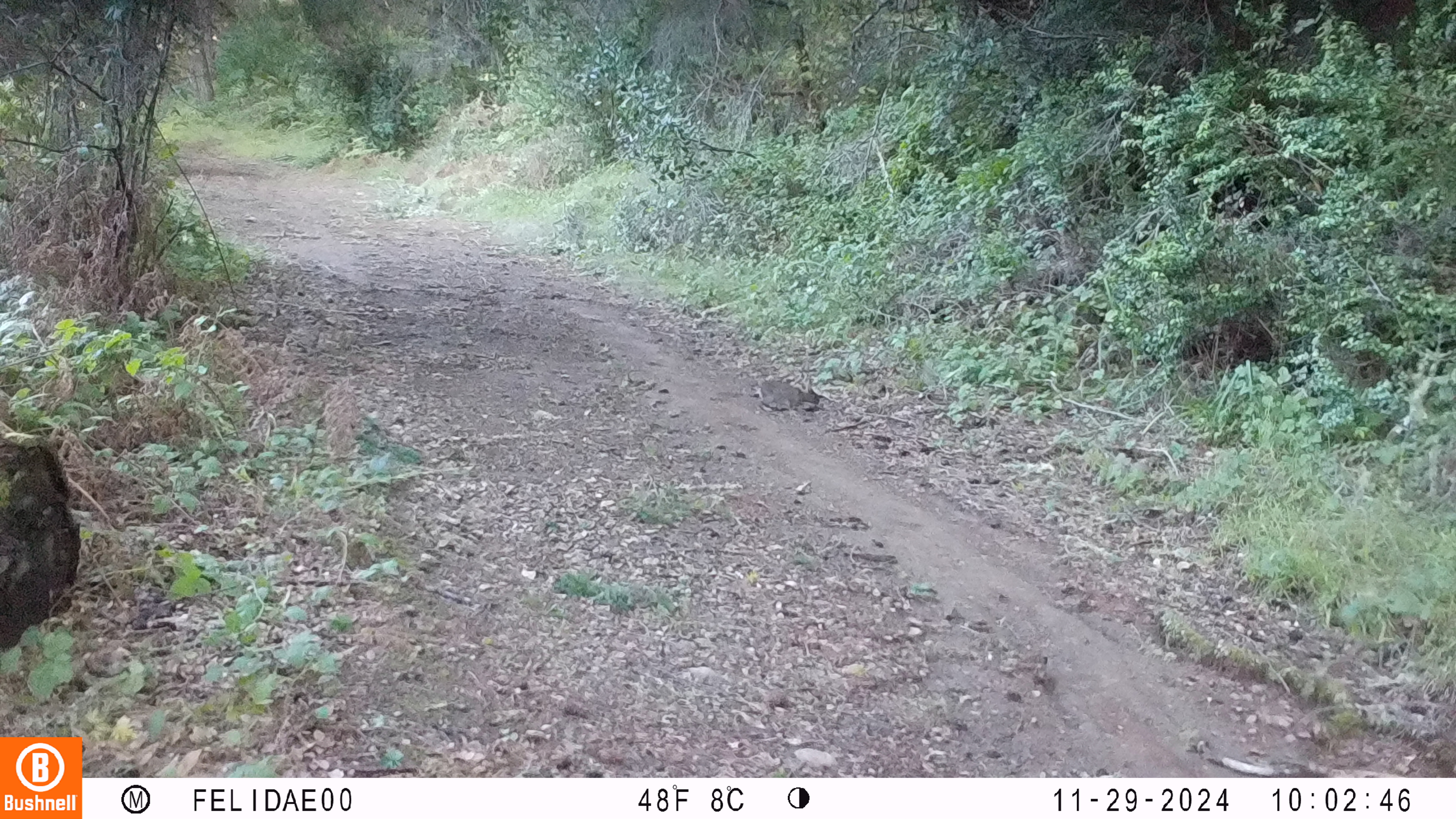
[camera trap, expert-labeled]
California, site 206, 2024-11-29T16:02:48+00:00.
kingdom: Animalia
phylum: Chordata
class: Mammalia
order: Lagomorpha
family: Leporidae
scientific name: Leporidae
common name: rabbit